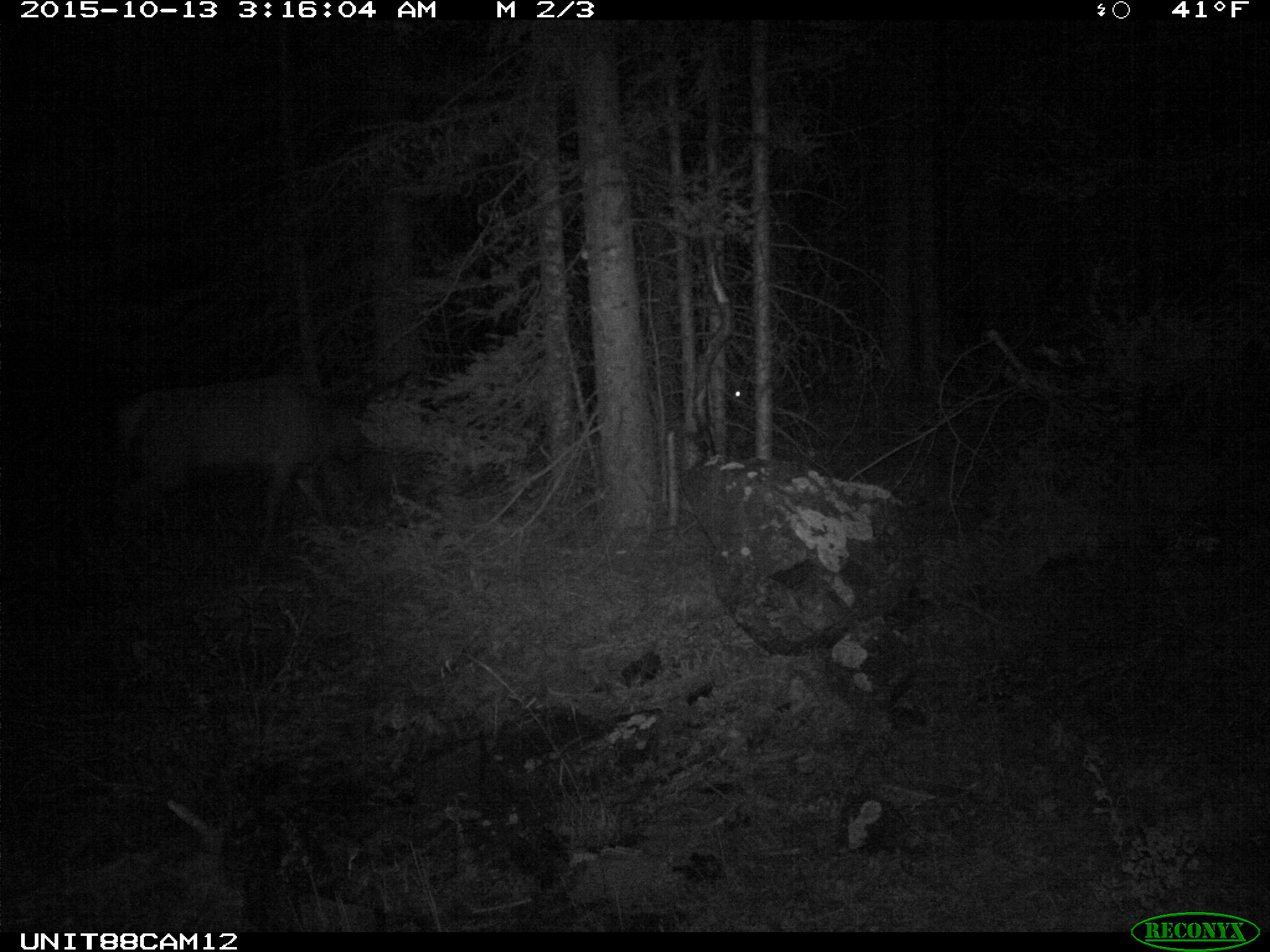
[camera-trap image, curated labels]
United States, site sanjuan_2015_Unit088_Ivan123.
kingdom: Animalia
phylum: Chordata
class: Mammalia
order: Artiodactyla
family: Cervidae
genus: Cervus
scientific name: Cervus elaphus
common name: red deer